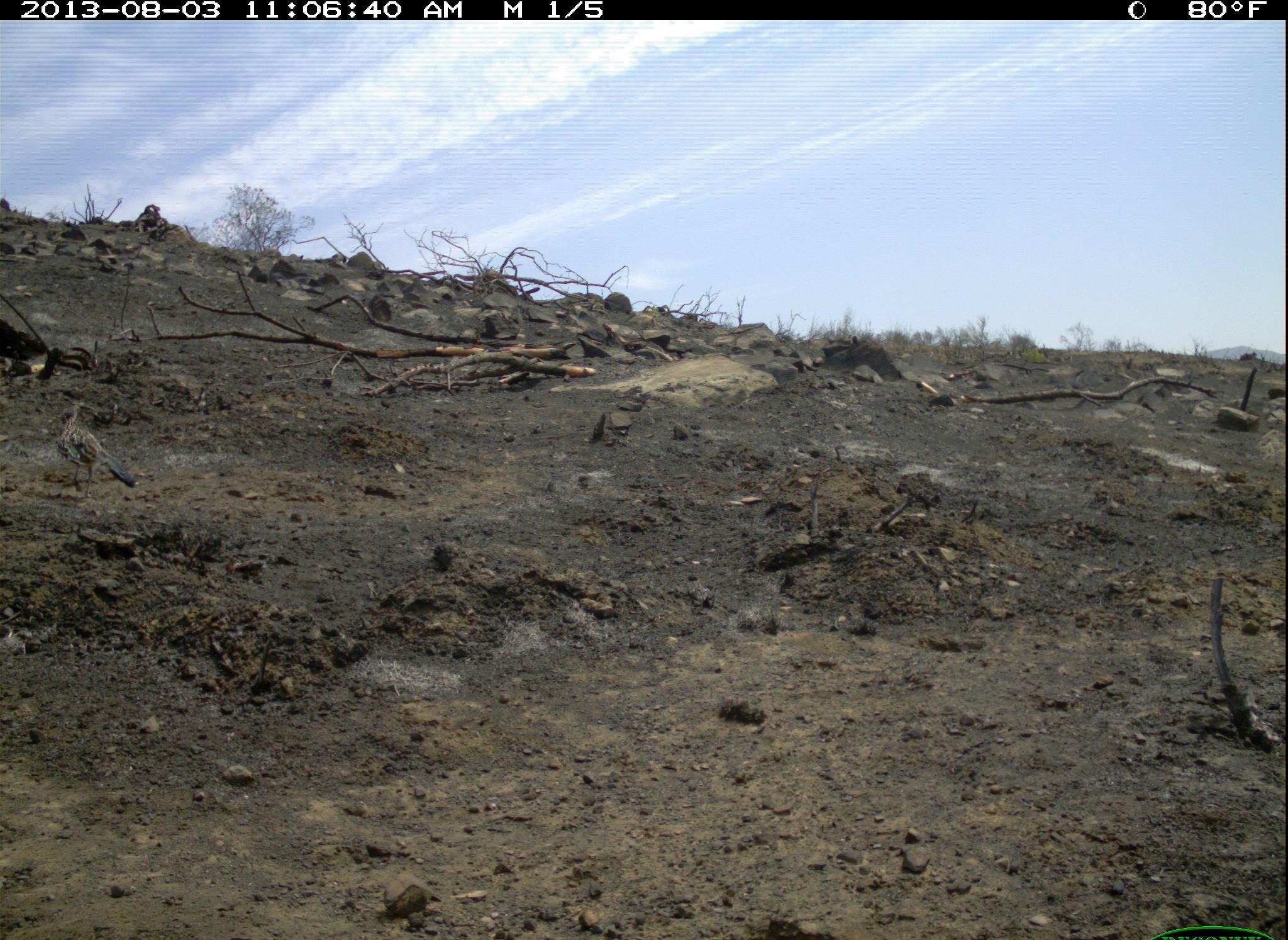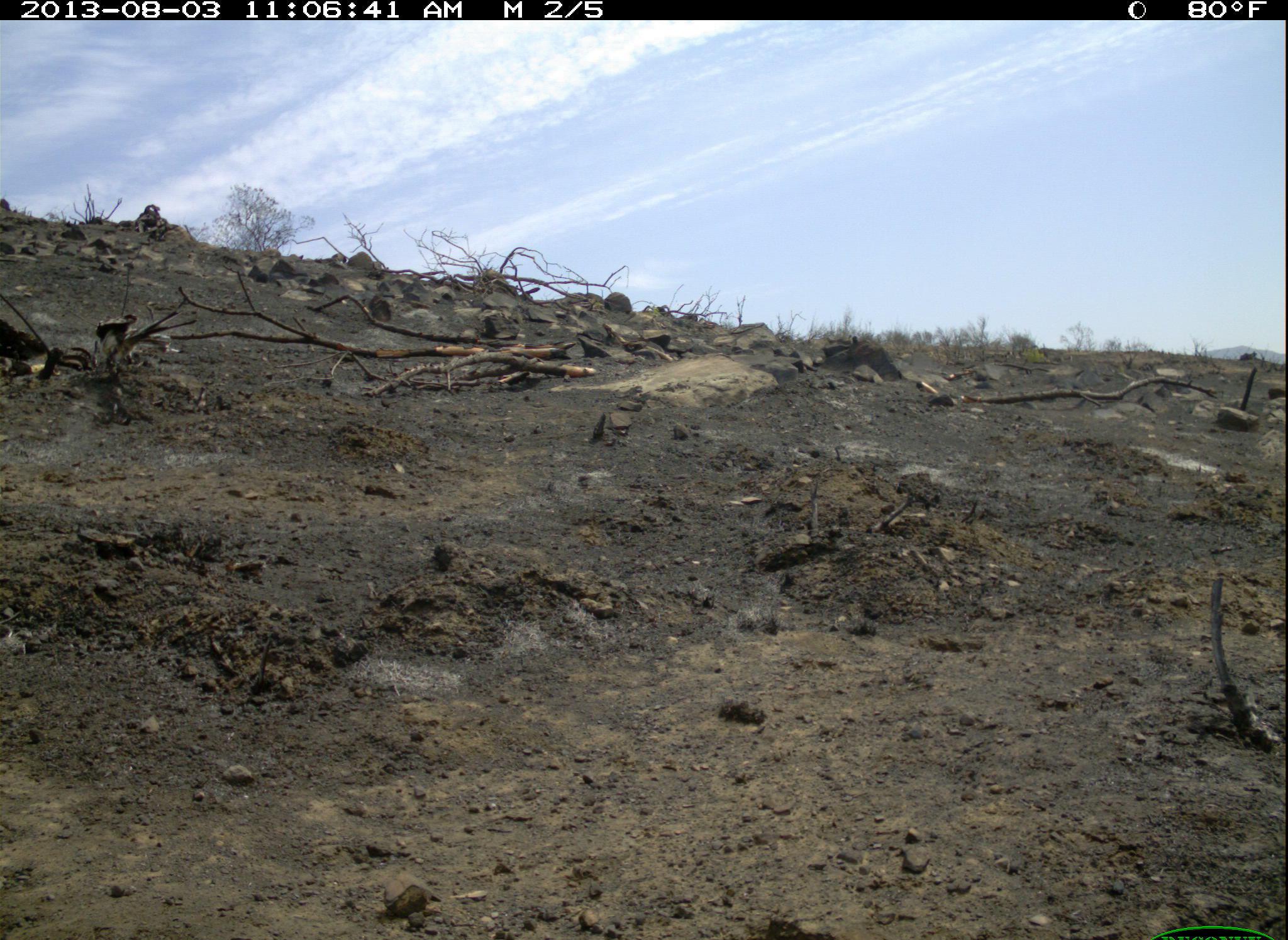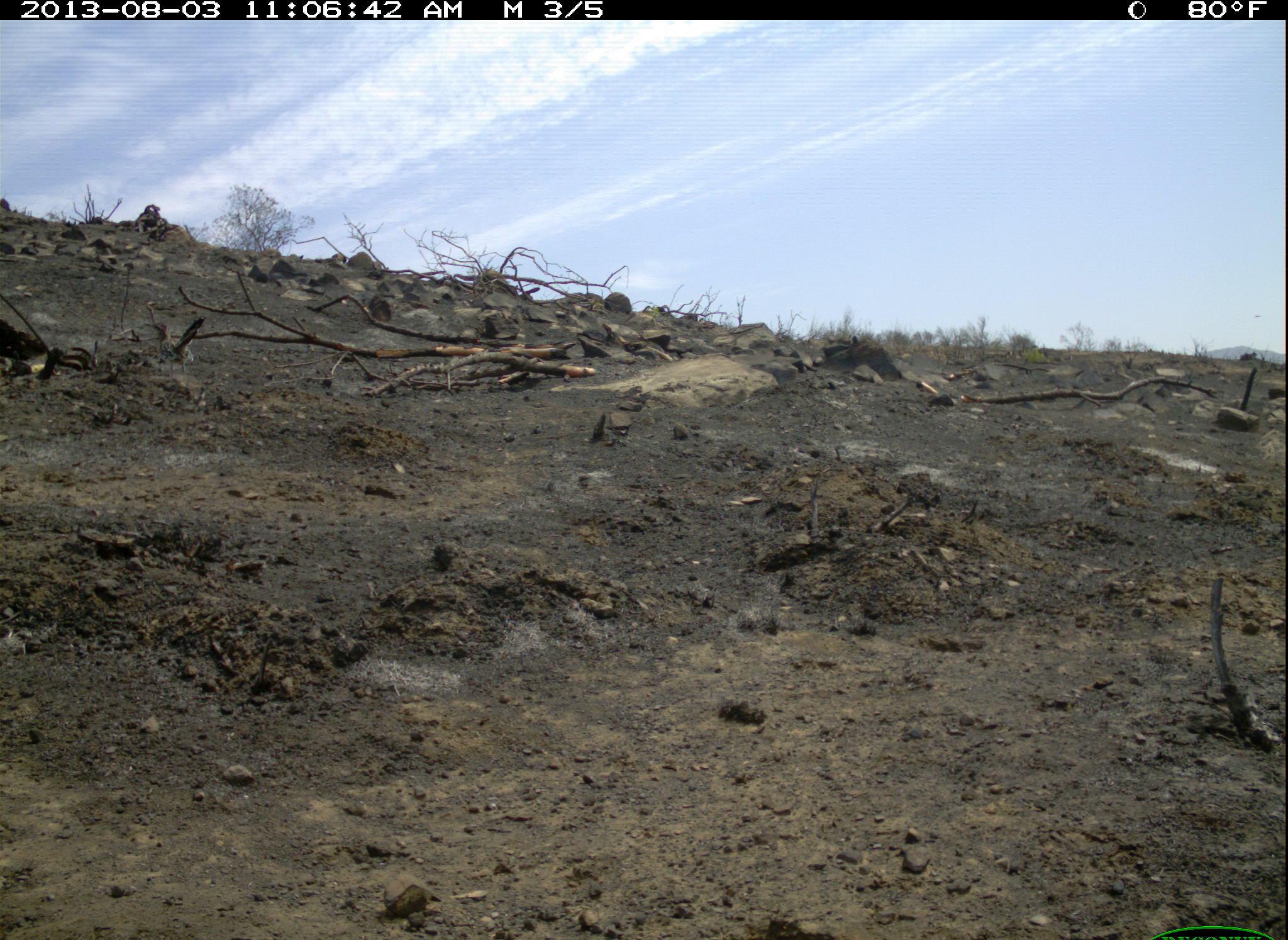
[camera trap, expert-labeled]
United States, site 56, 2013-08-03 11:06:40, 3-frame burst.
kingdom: Animalia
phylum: Chordata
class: Aves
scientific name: Aves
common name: bird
Bird (Aves).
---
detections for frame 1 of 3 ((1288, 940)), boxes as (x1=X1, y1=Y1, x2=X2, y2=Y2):
bird: (x1=47, y1=401, x2=139, y2=503)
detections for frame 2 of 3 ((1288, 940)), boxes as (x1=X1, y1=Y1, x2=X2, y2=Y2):
bird: (x1=89, y1=300, x2=195, y2=399)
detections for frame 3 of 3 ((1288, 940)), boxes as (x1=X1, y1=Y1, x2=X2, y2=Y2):
bird: (x1=140, y1=315, x2=214, y2=392)